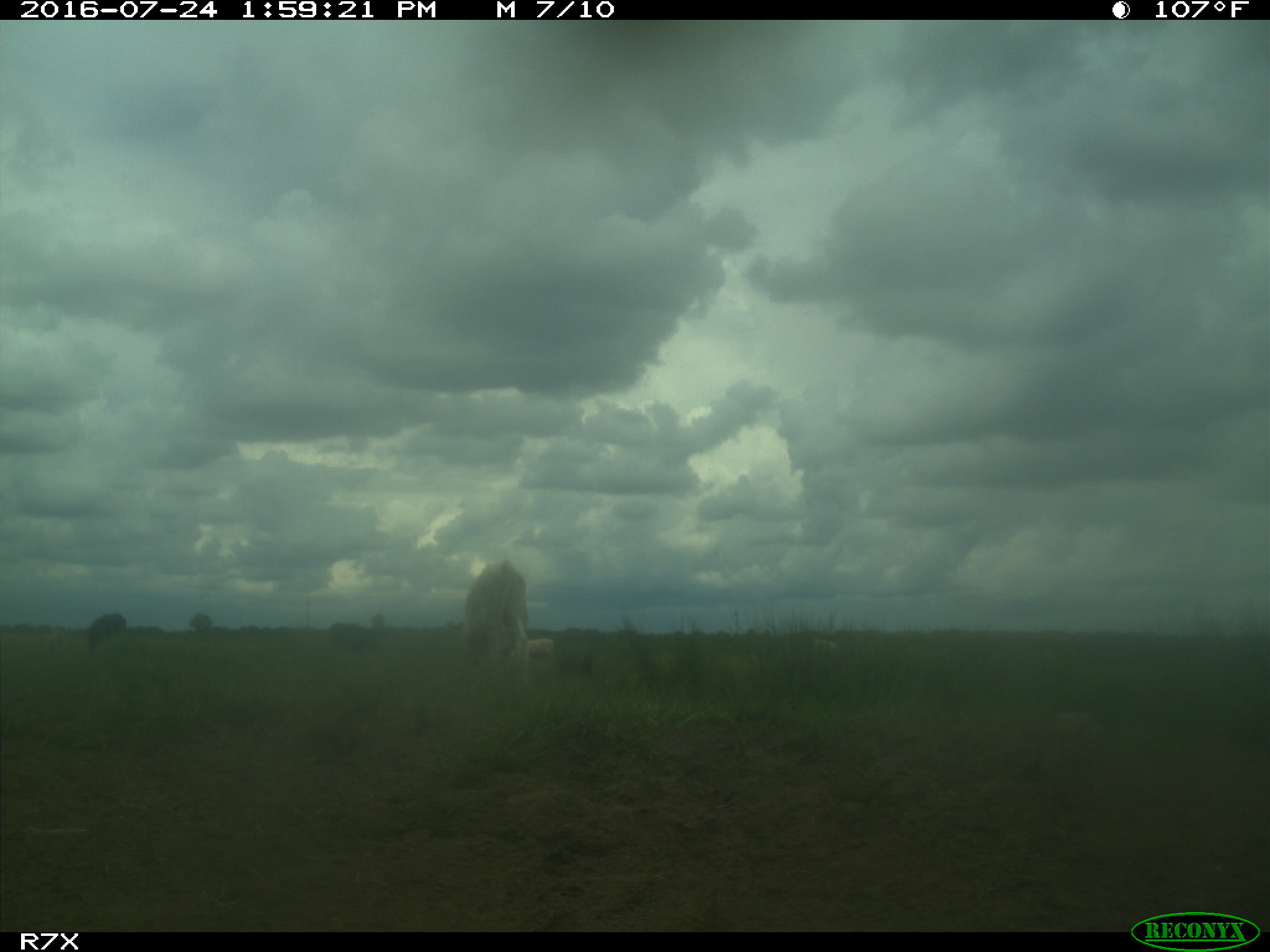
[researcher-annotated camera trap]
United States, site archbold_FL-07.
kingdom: Animalia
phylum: Chordata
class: Mammalia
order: Artiodactyla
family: Bovidae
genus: Bos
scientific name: Bos taurus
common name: domestic cow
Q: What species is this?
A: Bos taurus (domestic cow).